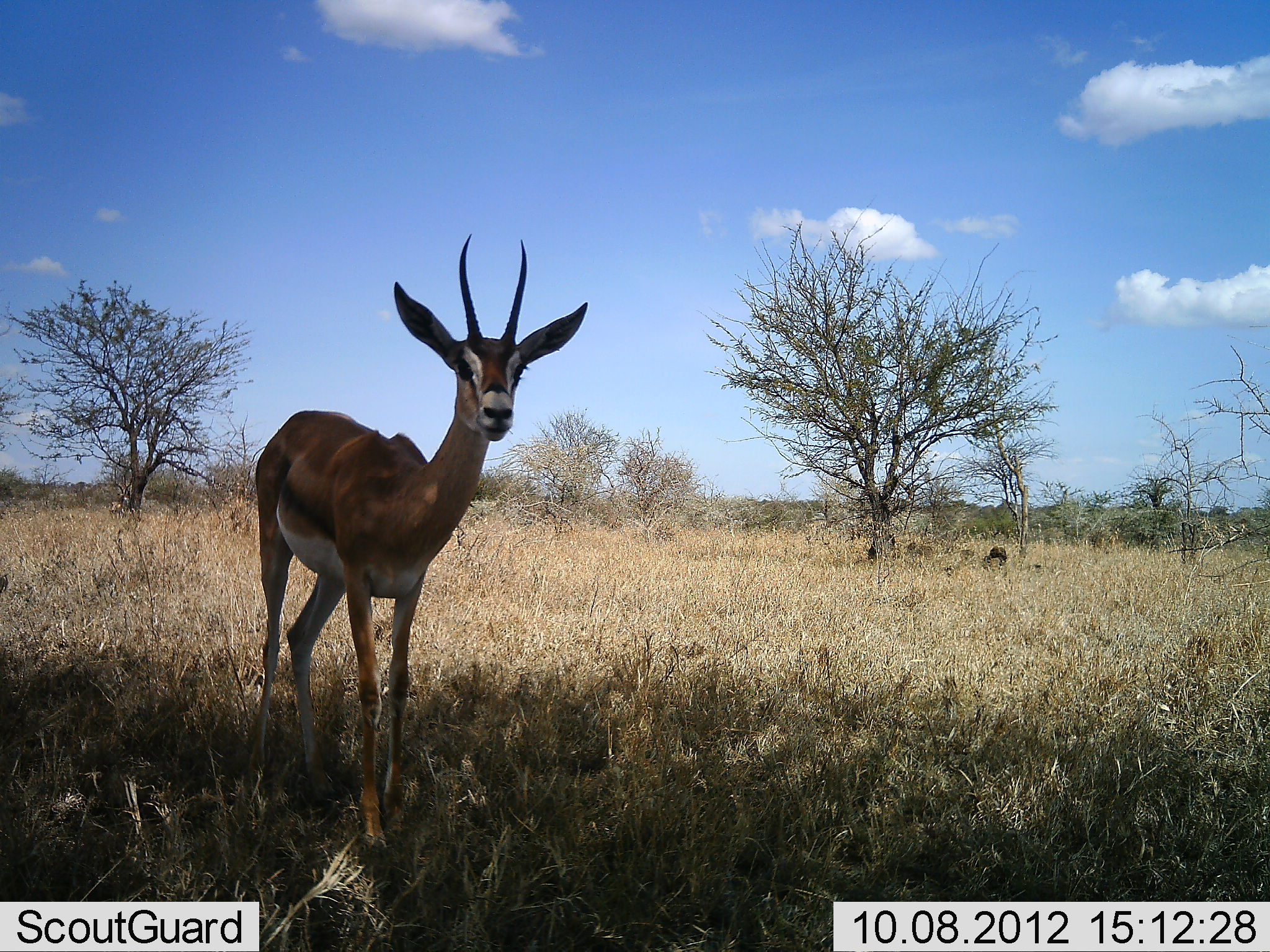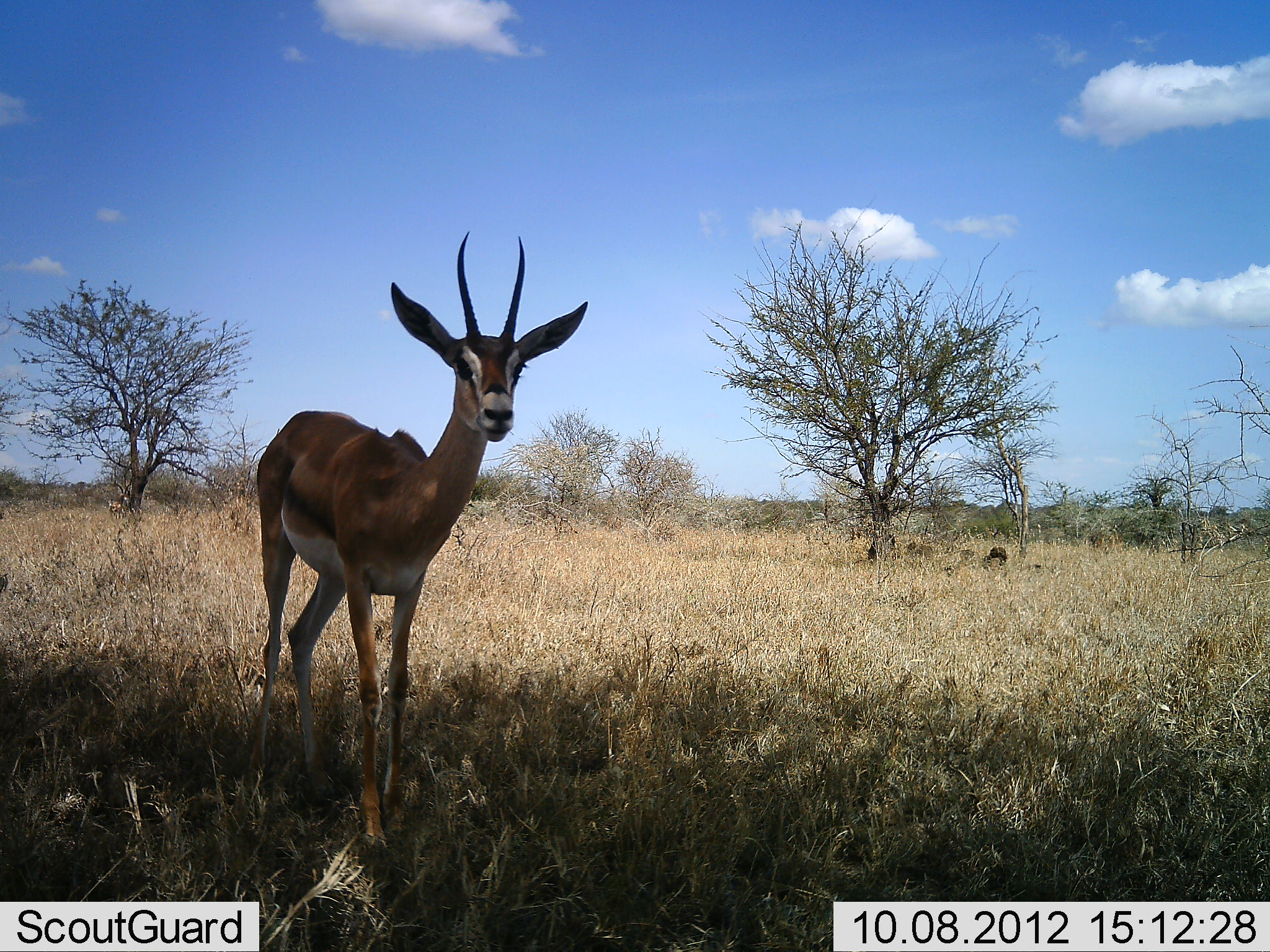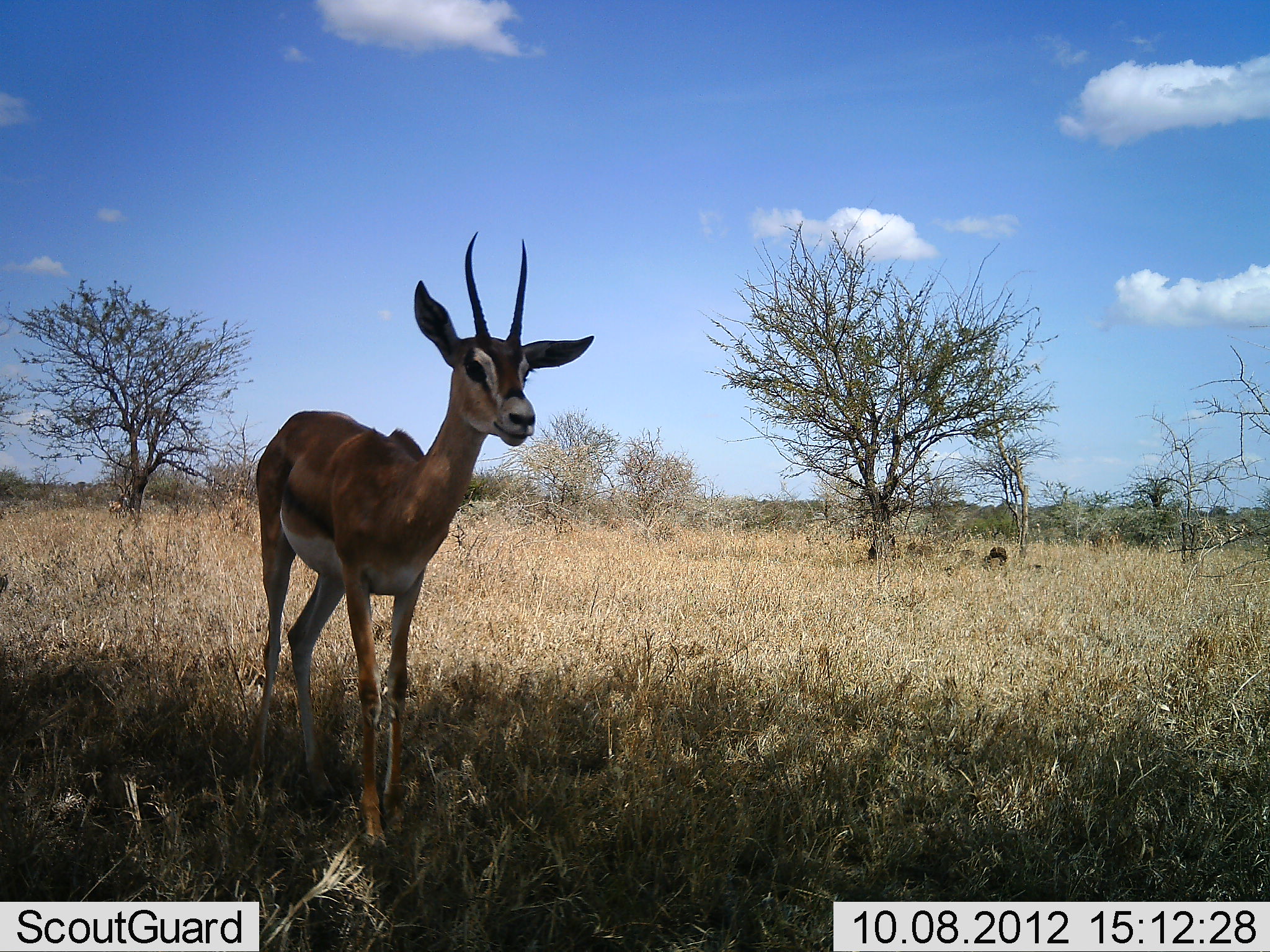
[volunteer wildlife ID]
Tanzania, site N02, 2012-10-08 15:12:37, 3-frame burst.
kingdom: Animalia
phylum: Chordata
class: Mammalia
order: Artiodactyla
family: Bovidae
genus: Nanger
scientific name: Nanger granti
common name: grant's gazelle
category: gazellegrants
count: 1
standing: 100%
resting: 0%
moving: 0%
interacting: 0%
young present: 0%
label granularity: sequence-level